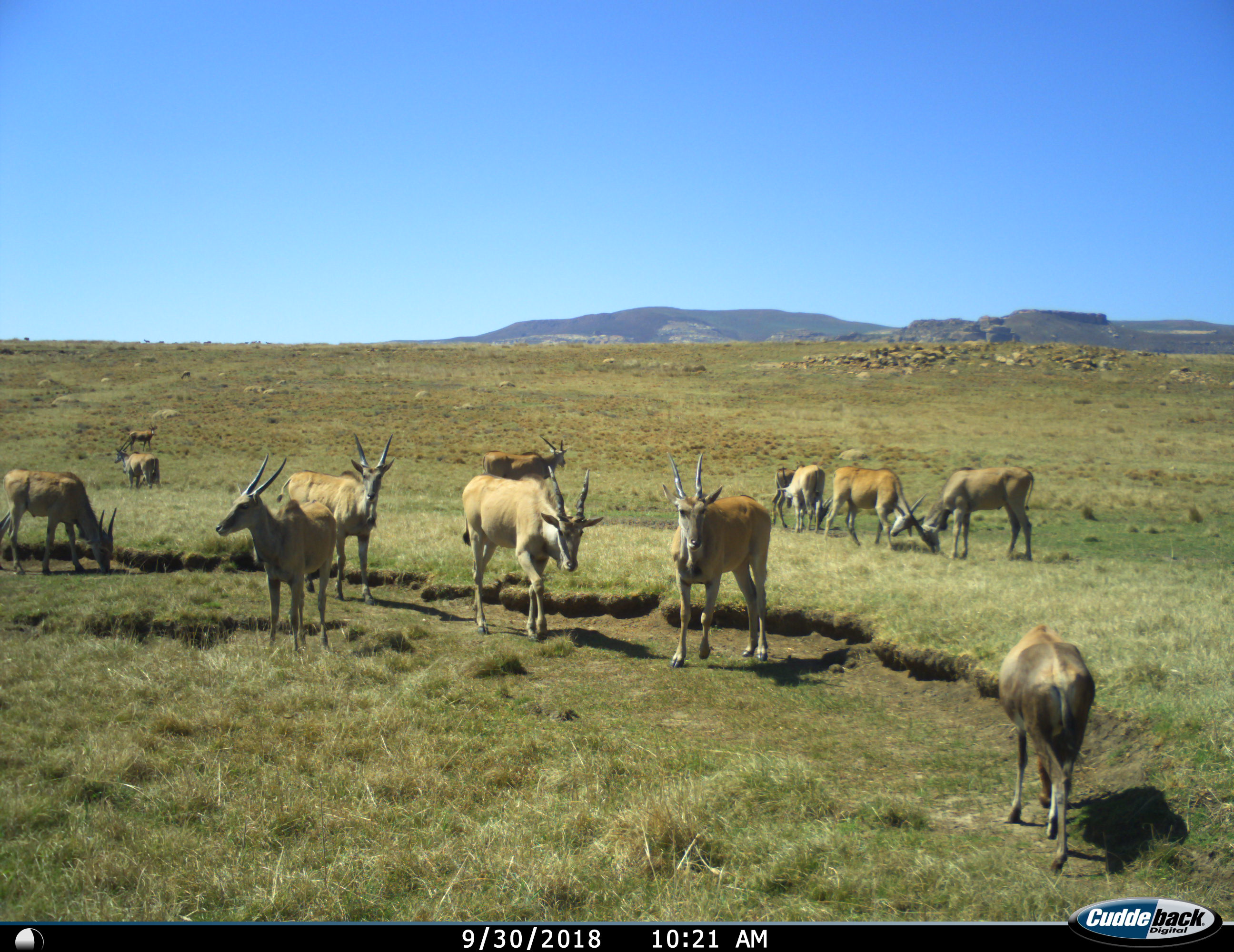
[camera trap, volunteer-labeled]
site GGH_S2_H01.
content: unidentified animal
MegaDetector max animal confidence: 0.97